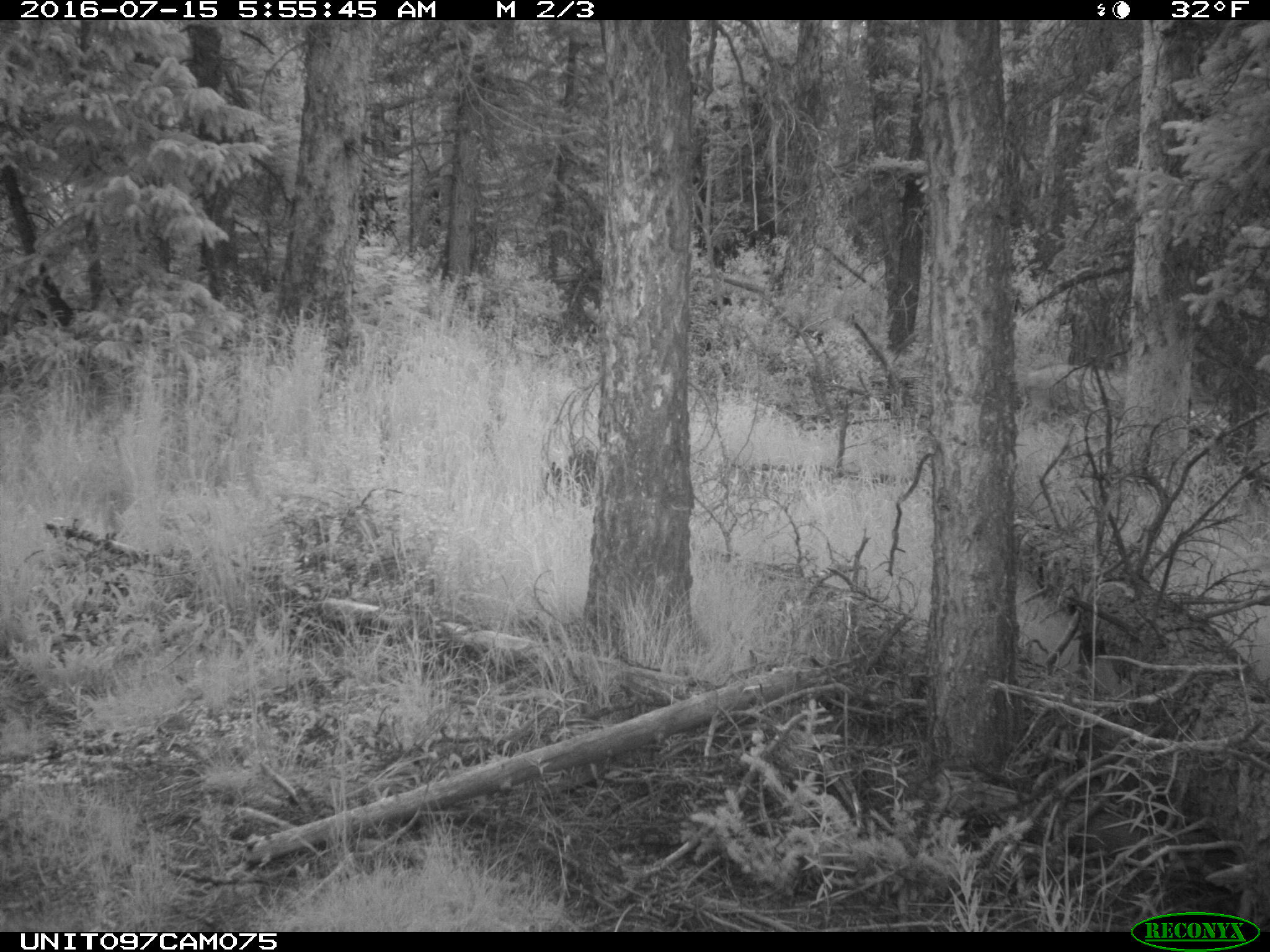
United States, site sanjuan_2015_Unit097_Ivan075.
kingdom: Animalia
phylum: Chordata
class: Mammalia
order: Artiodactyla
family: Cervidae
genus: Odocoileus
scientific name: Odocoileus hemionus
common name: mule deer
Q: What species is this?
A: Odocoileus hemionus (mule deer).